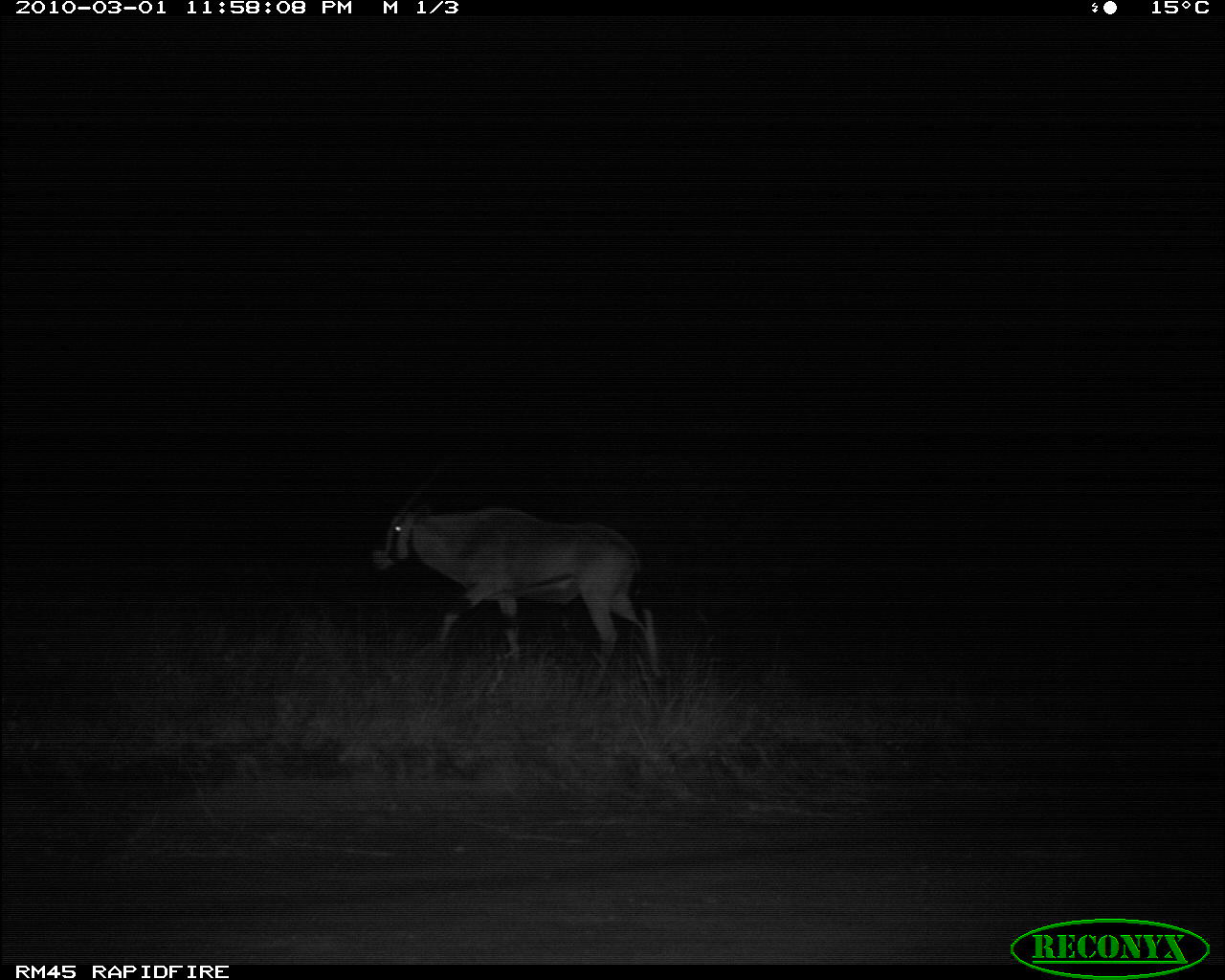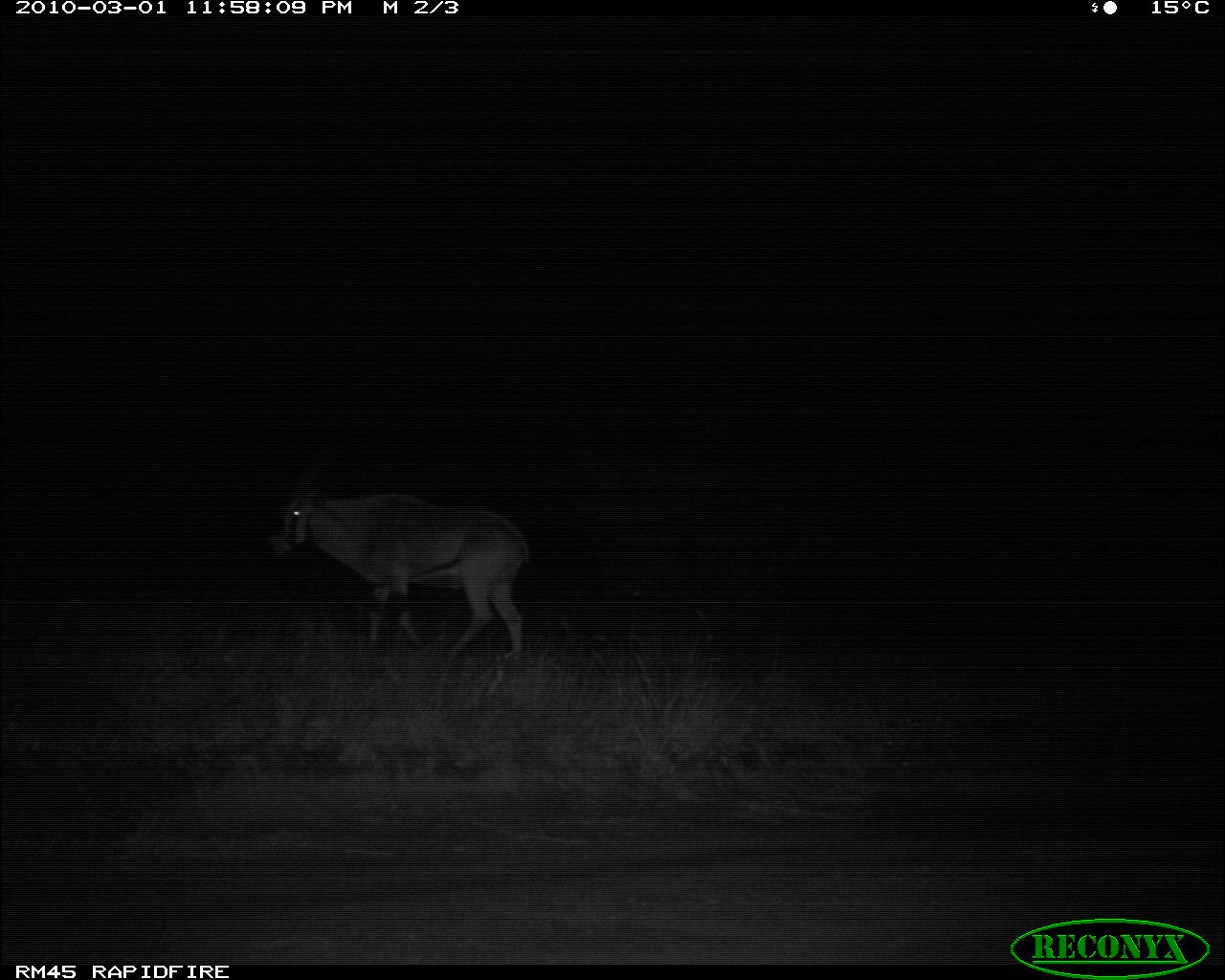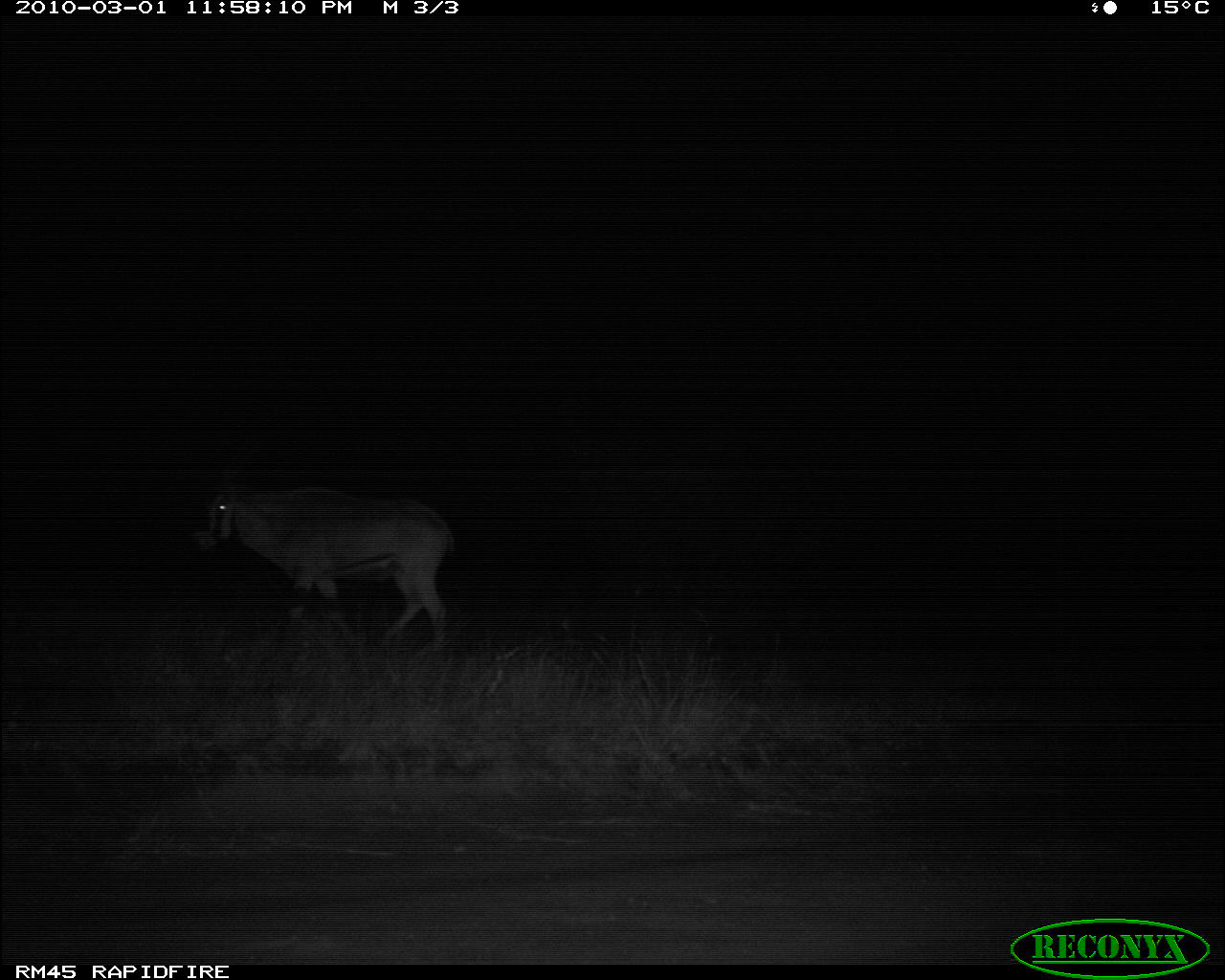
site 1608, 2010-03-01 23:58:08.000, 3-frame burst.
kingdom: Animalia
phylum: Chordata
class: Mammalia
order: Artiodactyla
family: Bovidae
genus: Oryx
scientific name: Oryx beisa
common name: east african oryx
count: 1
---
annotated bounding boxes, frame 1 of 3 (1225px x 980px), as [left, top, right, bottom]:
oryx beisa: [371, 457, 665, 688]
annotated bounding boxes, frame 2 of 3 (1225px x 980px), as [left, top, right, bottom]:
oryx beisa: [262, 443, 527, 664]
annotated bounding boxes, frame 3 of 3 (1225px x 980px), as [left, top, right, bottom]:
oryx beisa: [190, 443, 453, 658]